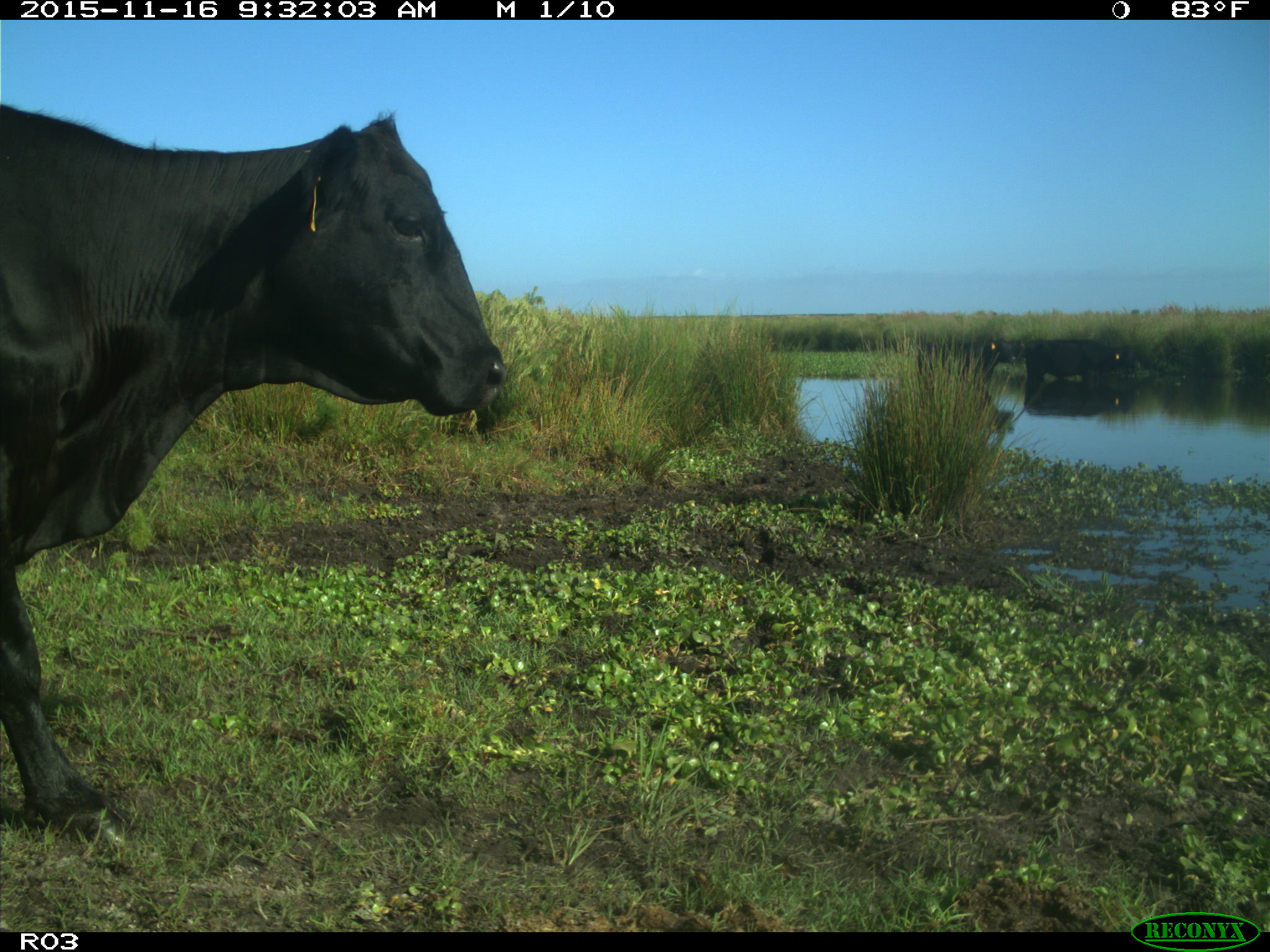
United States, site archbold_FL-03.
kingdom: Animalia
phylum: Chordata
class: Mammalia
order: Artiodactyla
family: Bovidae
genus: Bos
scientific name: Bos taurus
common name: domestic cow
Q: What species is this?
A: Bos taurus (domestic cow).